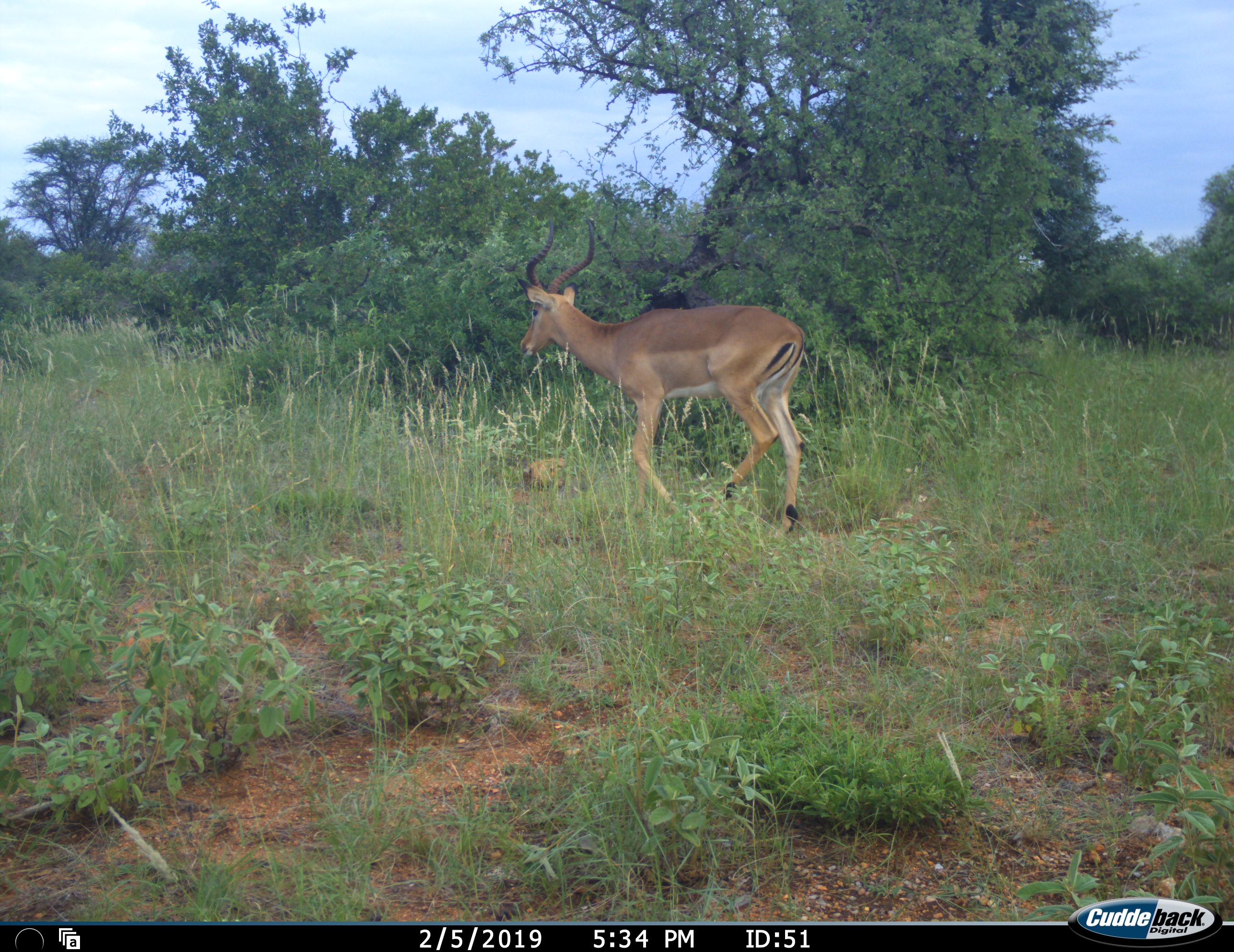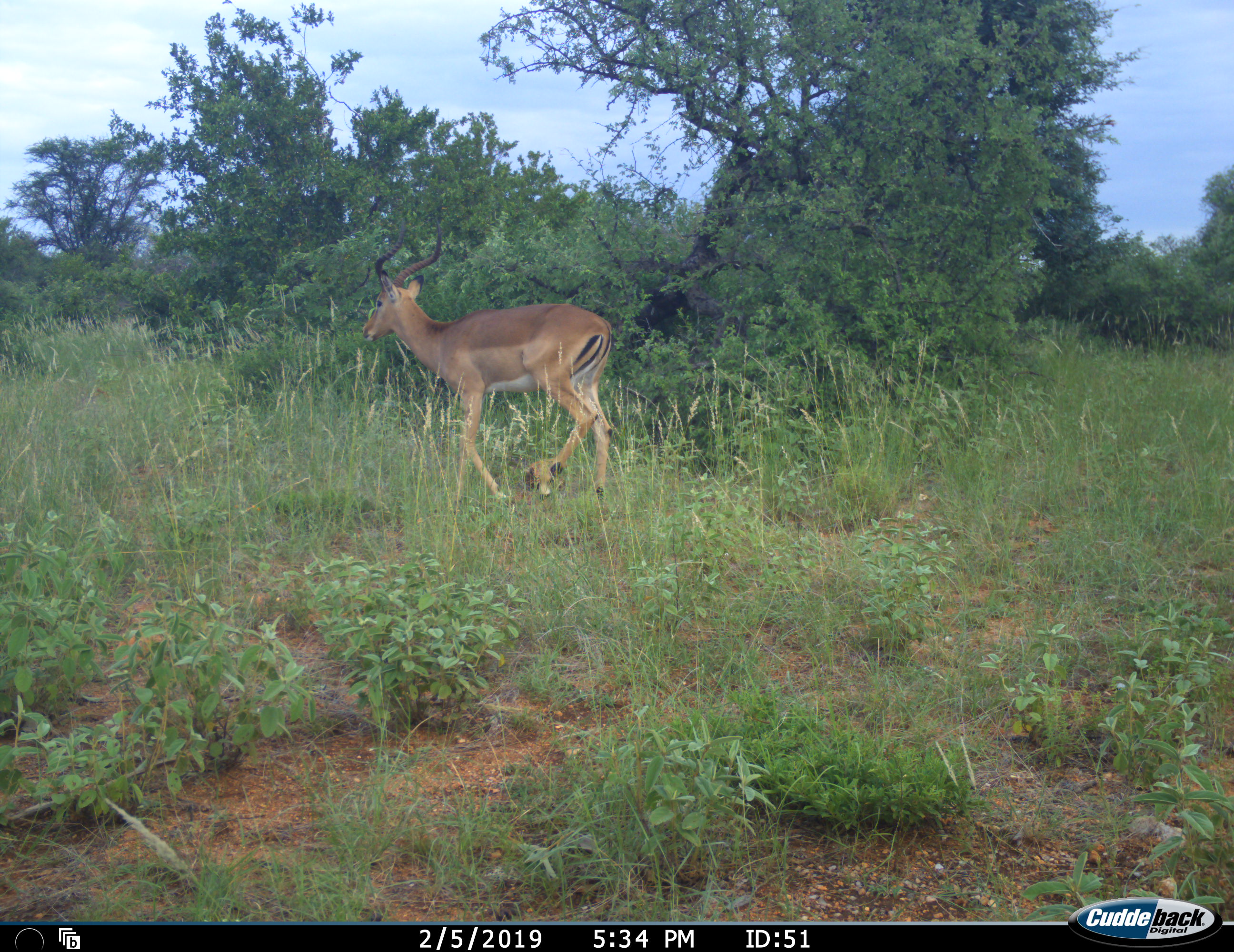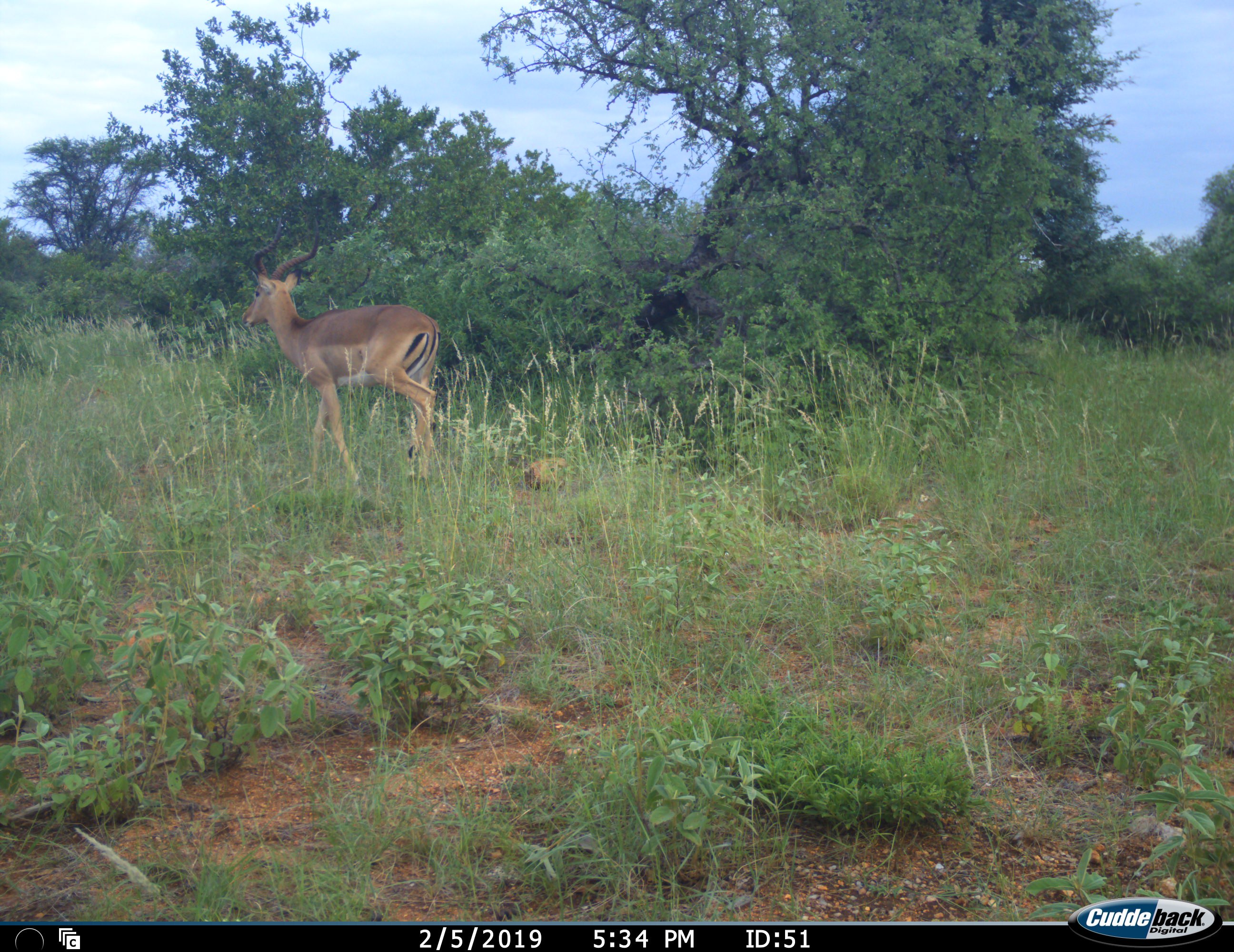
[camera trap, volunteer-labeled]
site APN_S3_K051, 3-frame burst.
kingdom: Animalia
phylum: Chordata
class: Mammalia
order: Artiodactyla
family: Bovidae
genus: Aepyceros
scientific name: Aepyceros melampus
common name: impala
Impala (Aepyceros melampus), count 1. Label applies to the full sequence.